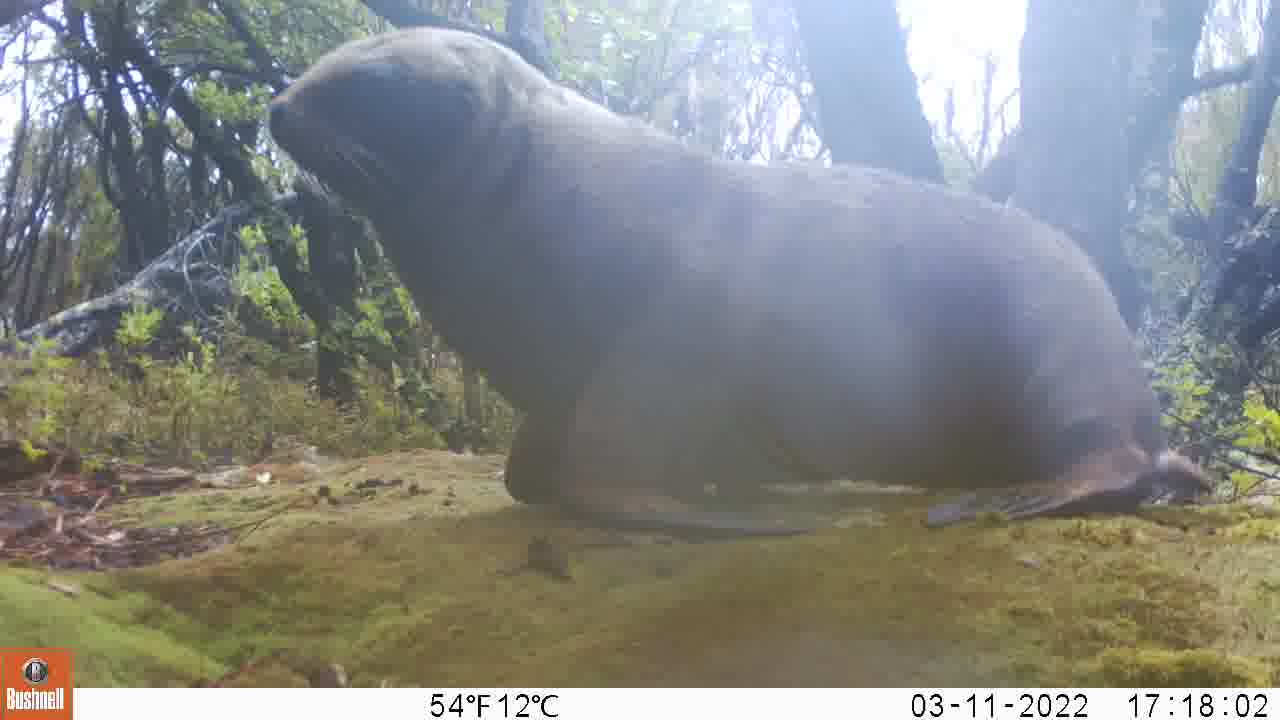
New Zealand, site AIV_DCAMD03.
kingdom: Animalia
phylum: Chordata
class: Mammalia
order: Carnivora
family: Otariidae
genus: Phocarctos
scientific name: Phocarctos hookeri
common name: new zealand sea lion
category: sealion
Sealion (new zealand sea lion) (Phocarctos hookeri).